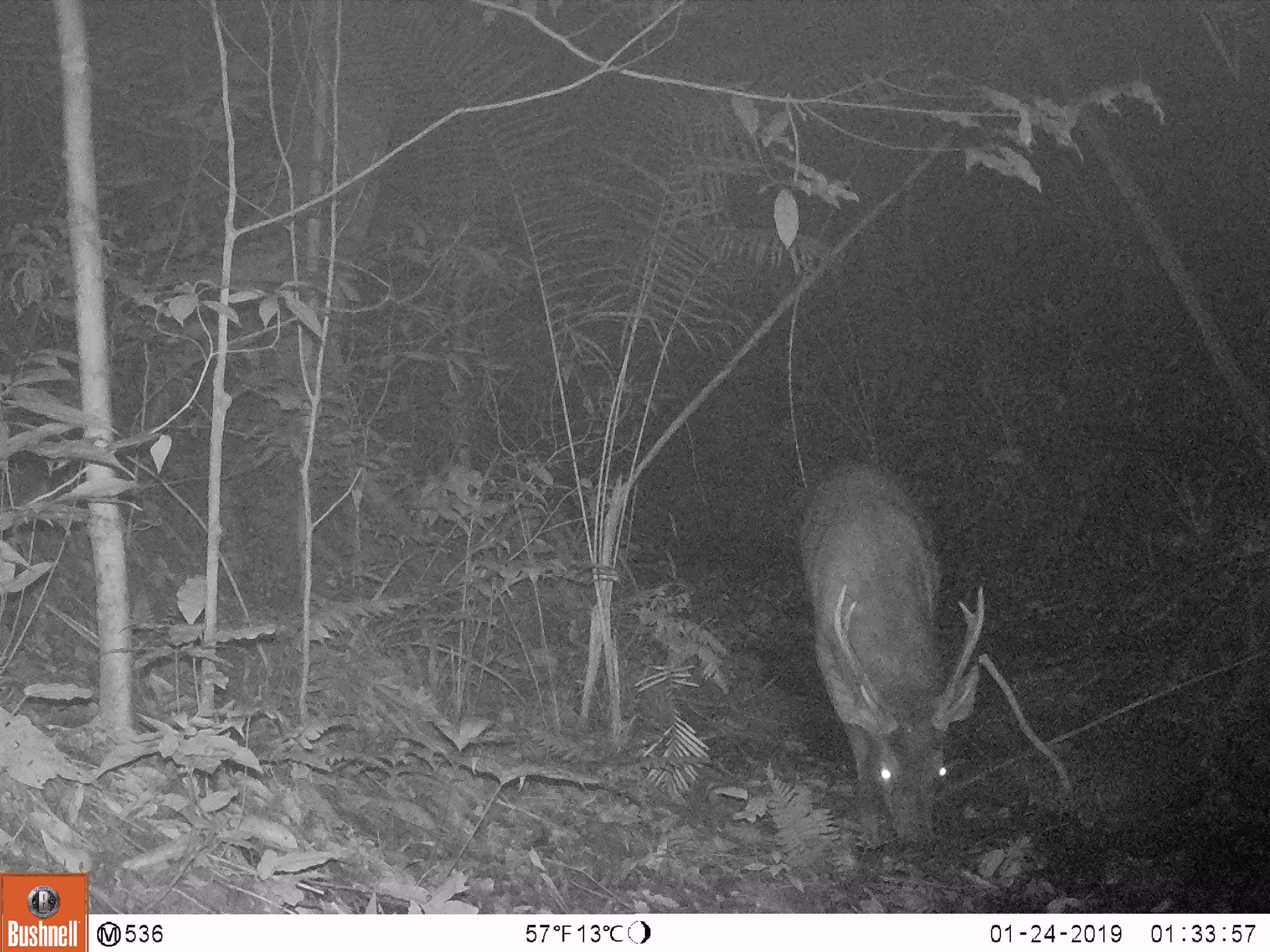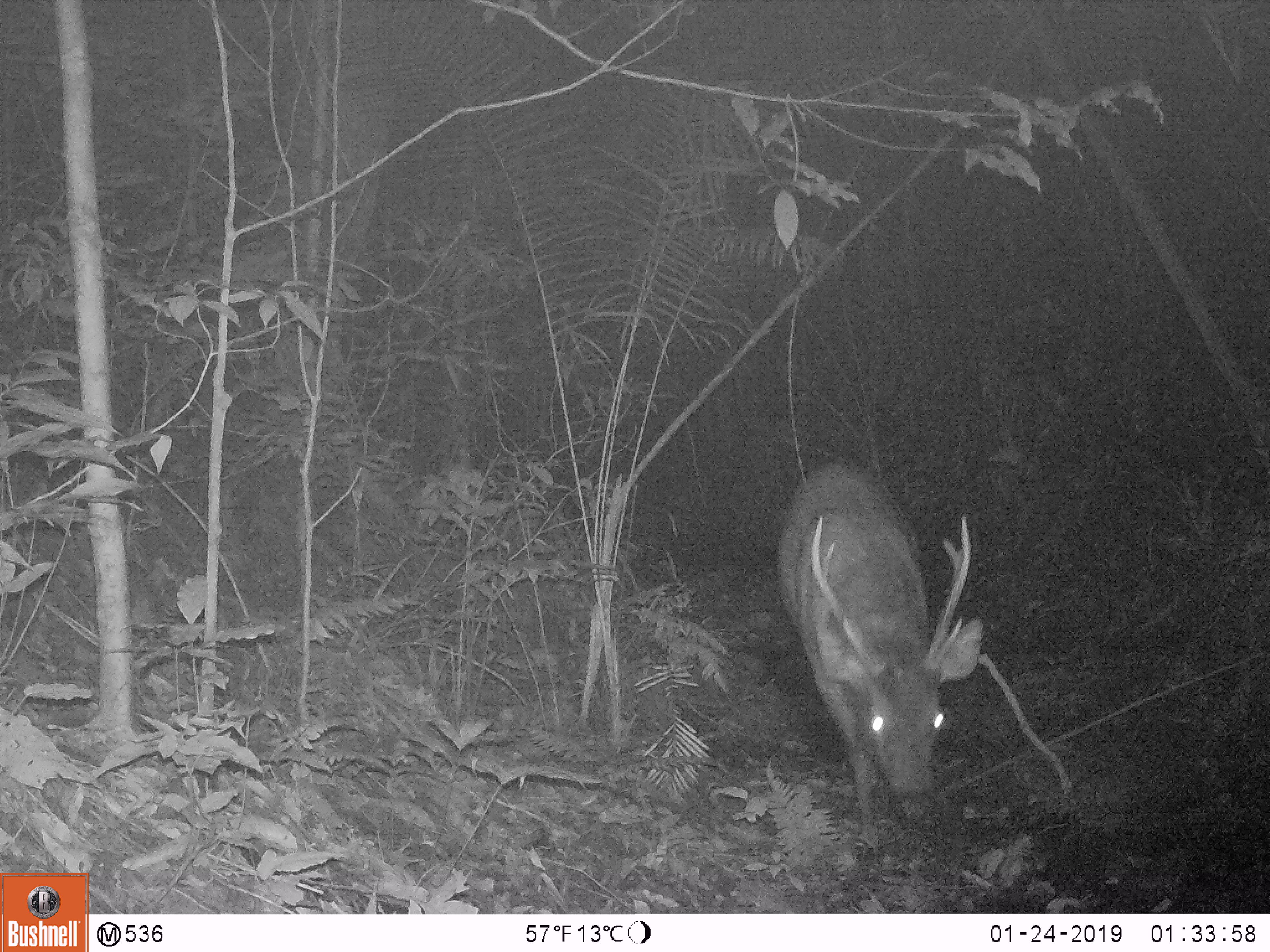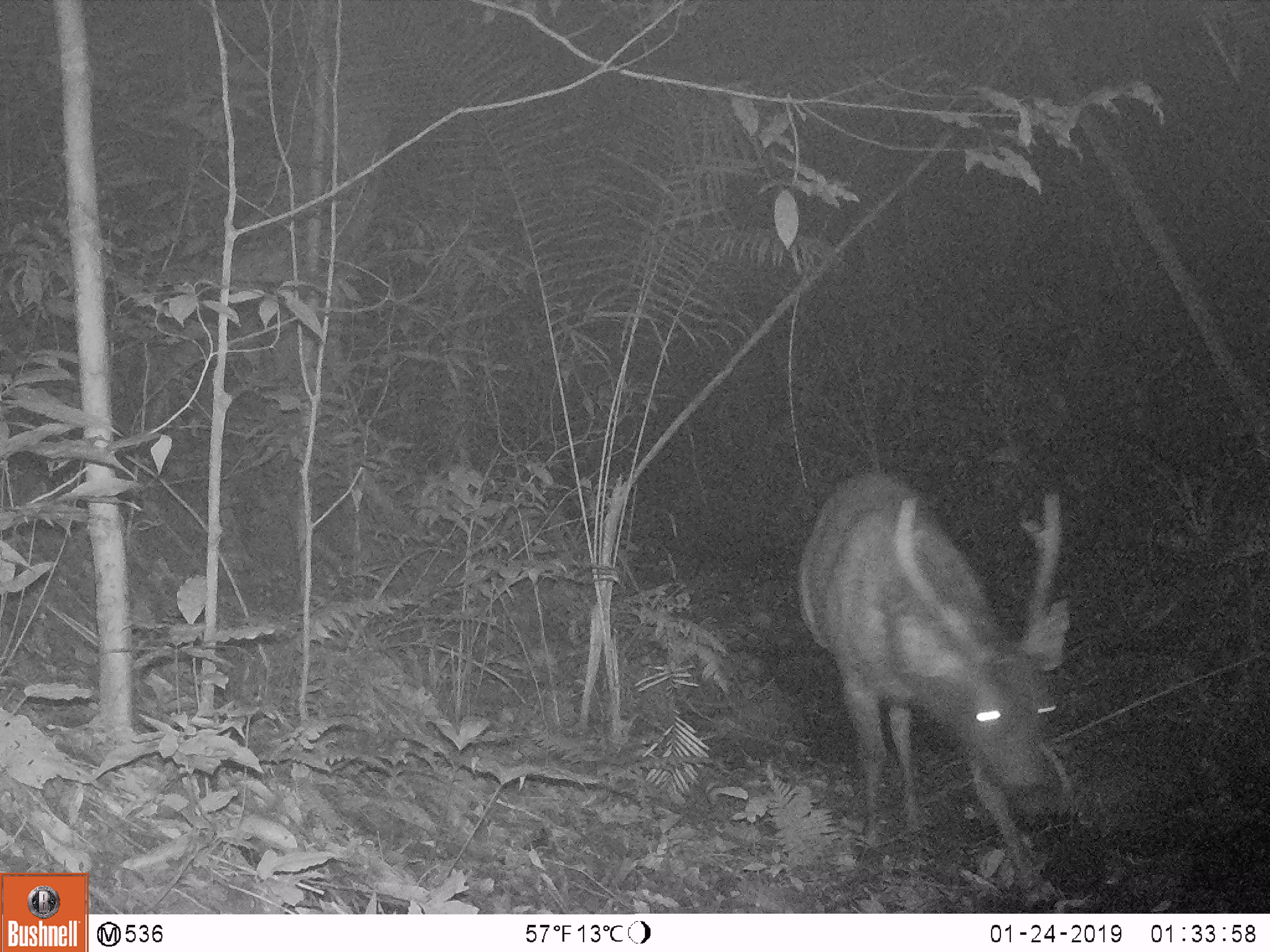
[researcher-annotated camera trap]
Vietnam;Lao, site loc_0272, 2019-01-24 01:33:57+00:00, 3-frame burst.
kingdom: Animalia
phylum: Chordata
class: Mammalia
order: Artiodactyla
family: Cervidae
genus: Rusa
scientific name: Rusa unicolor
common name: sambar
Sambar (Rusa unicolor). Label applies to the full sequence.